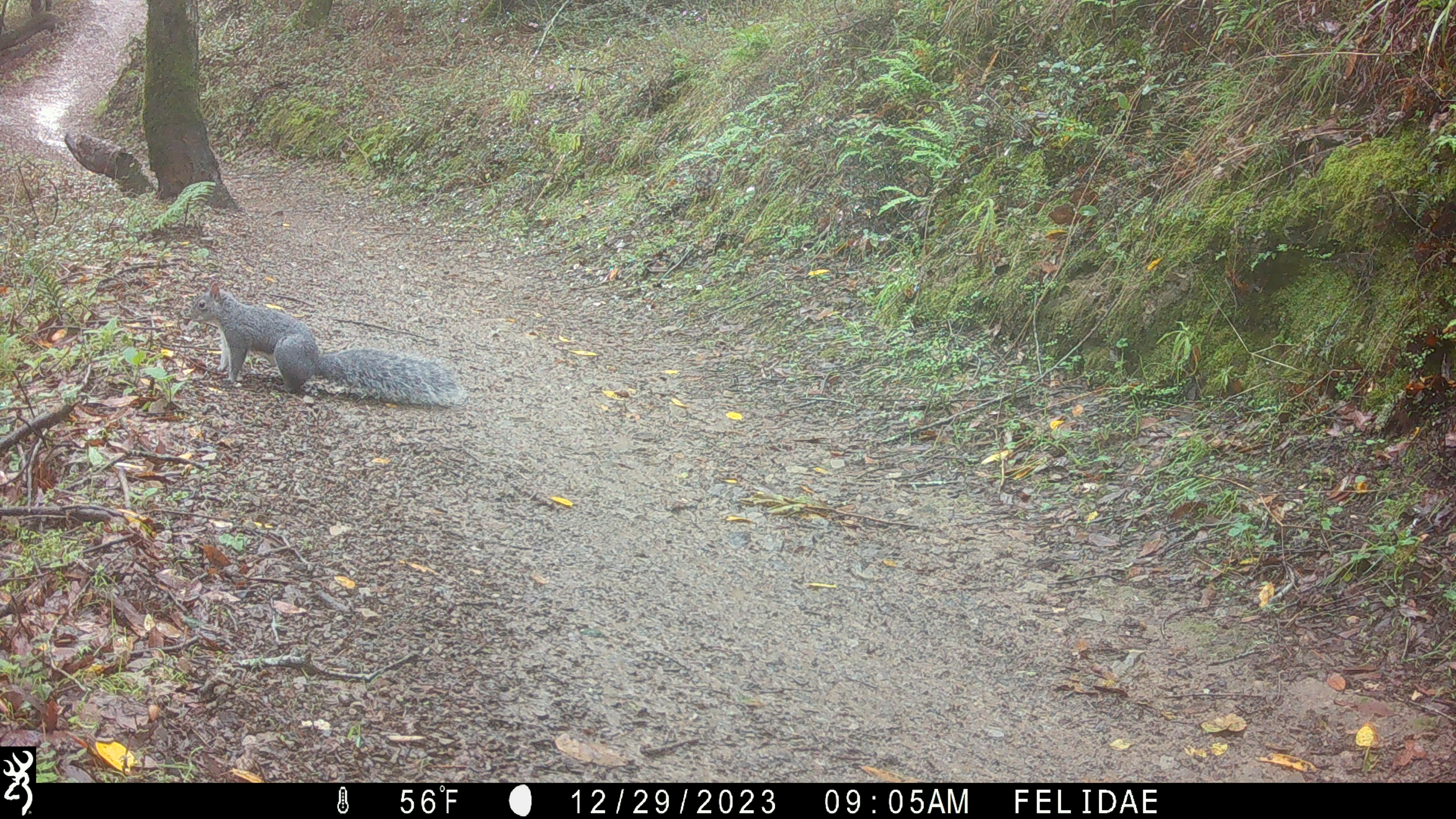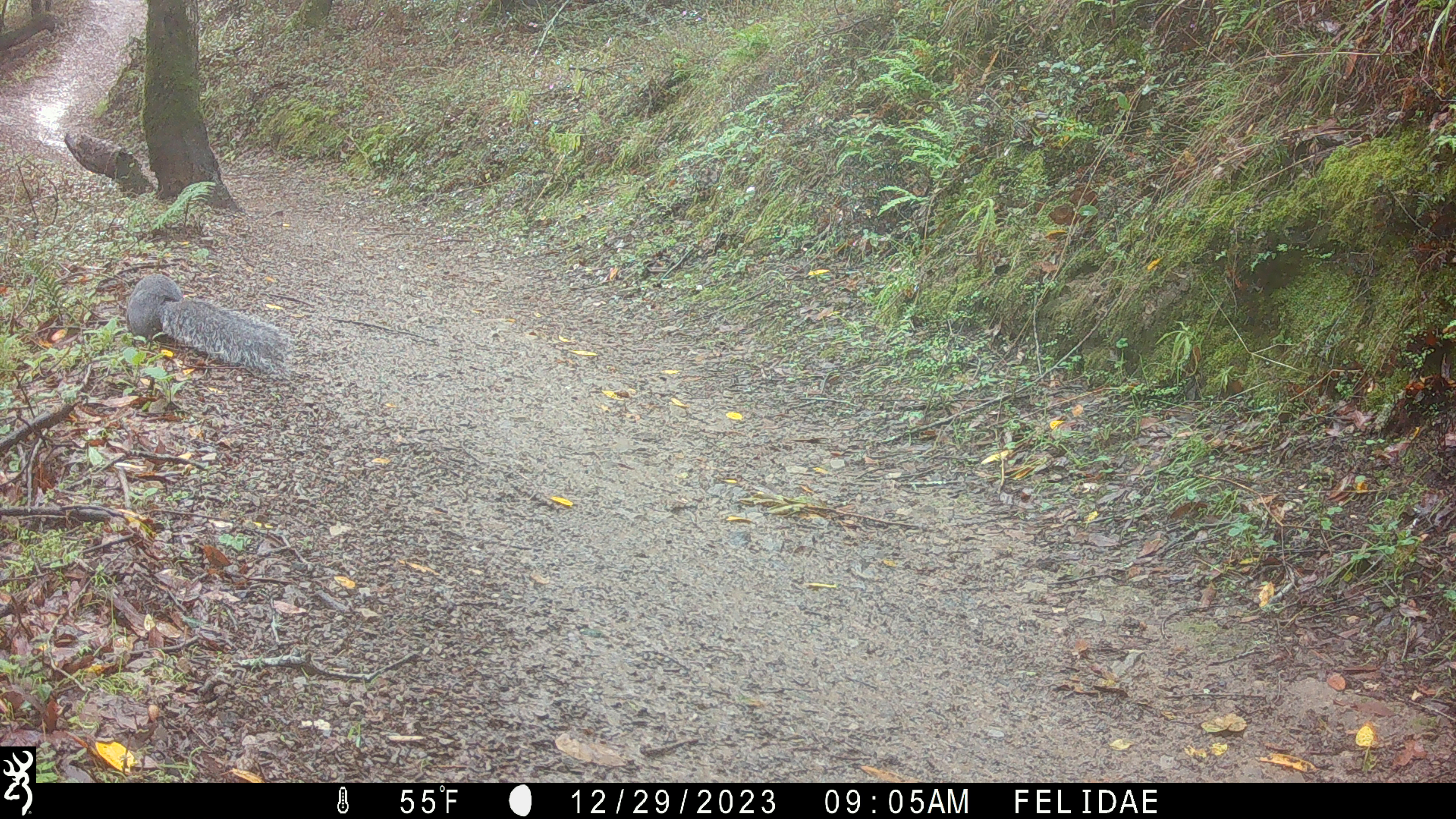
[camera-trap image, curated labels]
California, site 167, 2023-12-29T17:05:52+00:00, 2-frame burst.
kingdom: Animalia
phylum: Chordata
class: Mammalia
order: Rodentia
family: Sciuridae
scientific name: Sciuridae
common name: squirrel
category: unknown squirrel